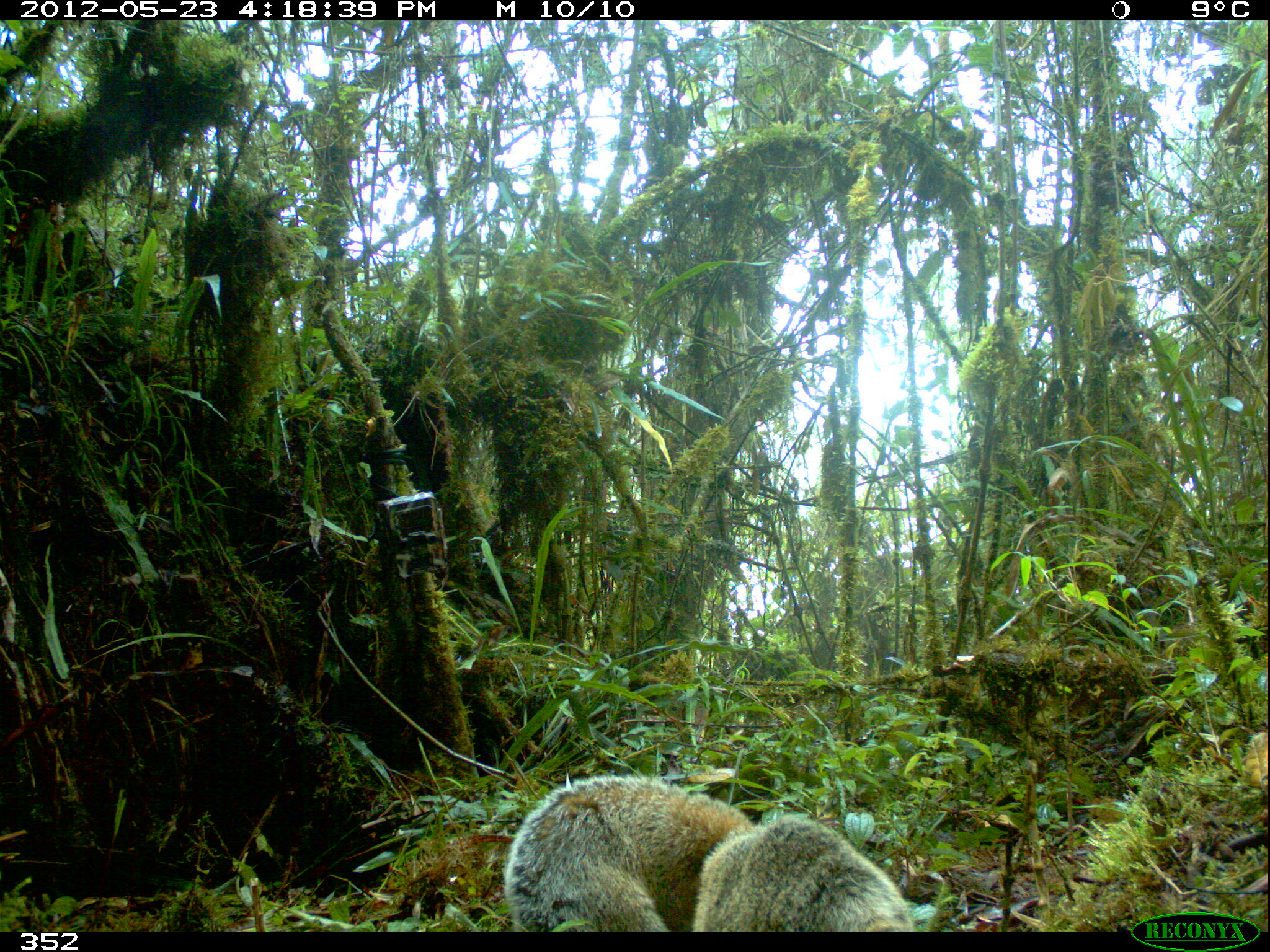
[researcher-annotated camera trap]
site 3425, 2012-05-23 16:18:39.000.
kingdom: Animalia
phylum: Chordata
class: Mammalia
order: Carnivora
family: Procyonidae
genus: Nasua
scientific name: Nasua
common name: coatis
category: unknown coati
Unknown coati (coatis) (Nasua).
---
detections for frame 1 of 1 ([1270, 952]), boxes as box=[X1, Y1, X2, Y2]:
unknown coati: box=[502, 774, 754, 932]; box=[692, 811, 916, 932]